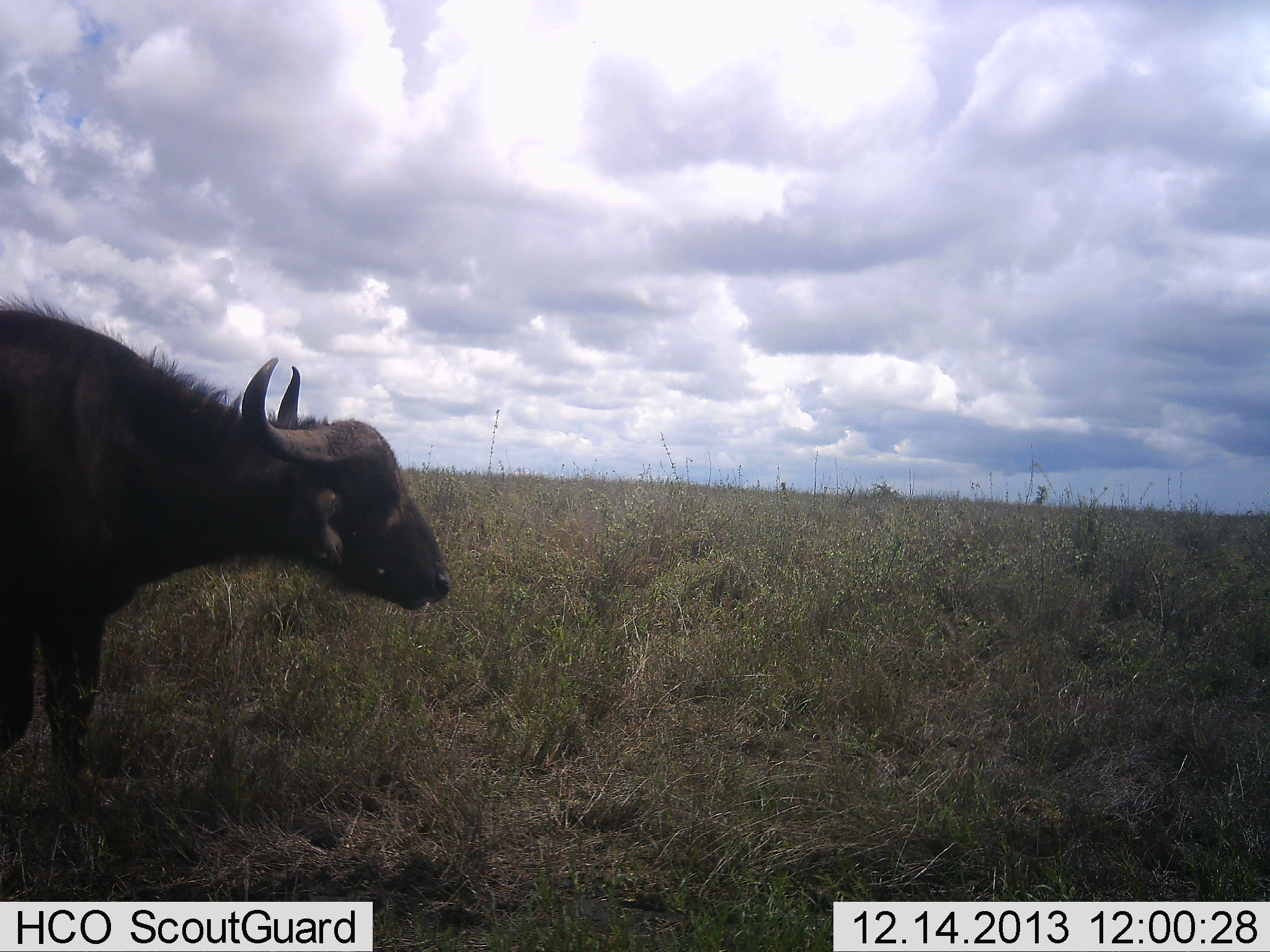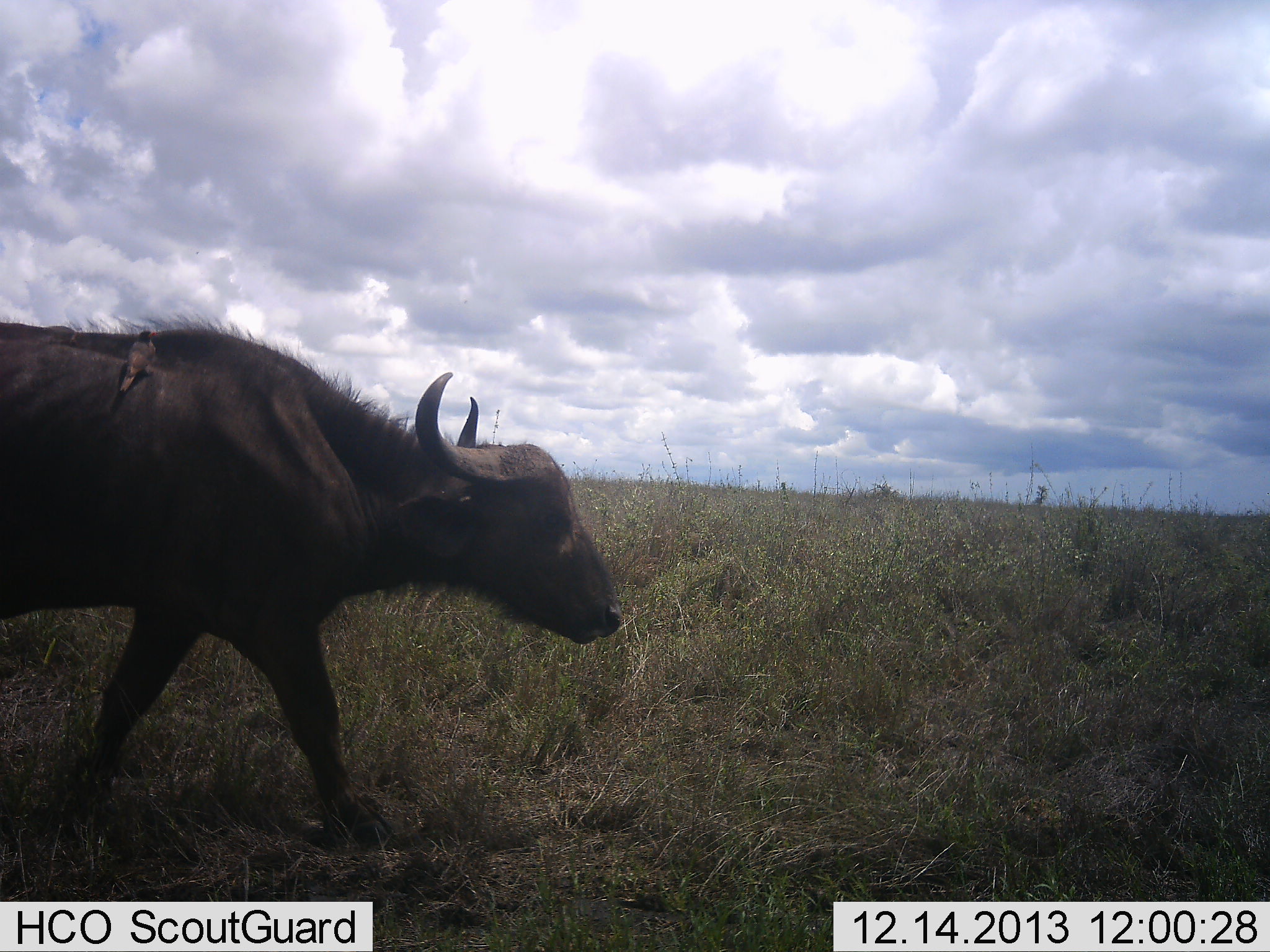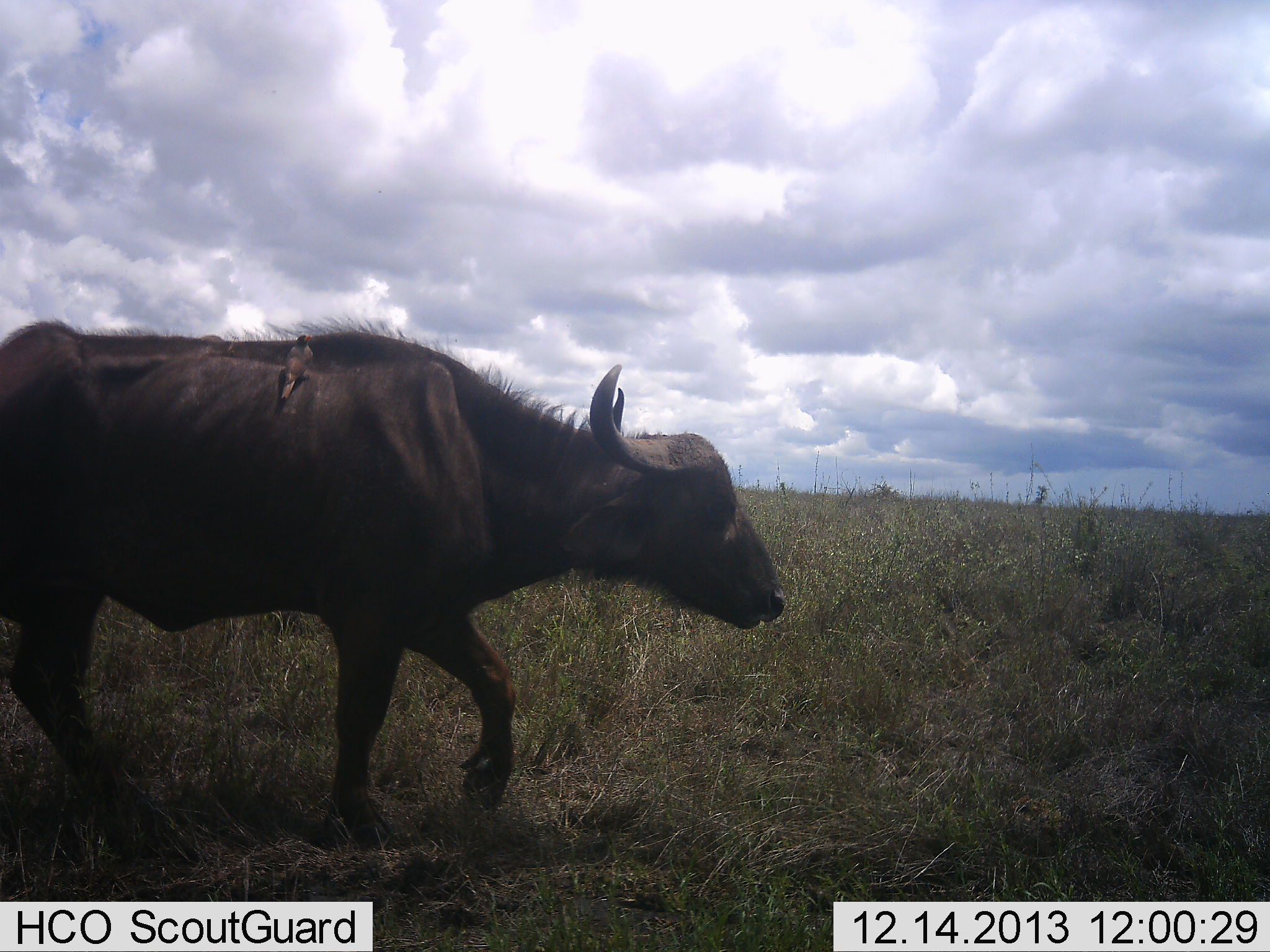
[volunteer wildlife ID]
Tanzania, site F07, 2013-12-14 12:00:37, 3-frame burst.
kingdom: Animalia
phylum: Chordata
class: Mammalia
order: Artiodactyla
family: Bovidae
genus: Syncerus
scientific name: Syncerus caffer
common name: cape buffalo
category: buffalo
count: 1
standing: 0%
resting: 0%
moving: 100%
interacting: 0%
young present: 0%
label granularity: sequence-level